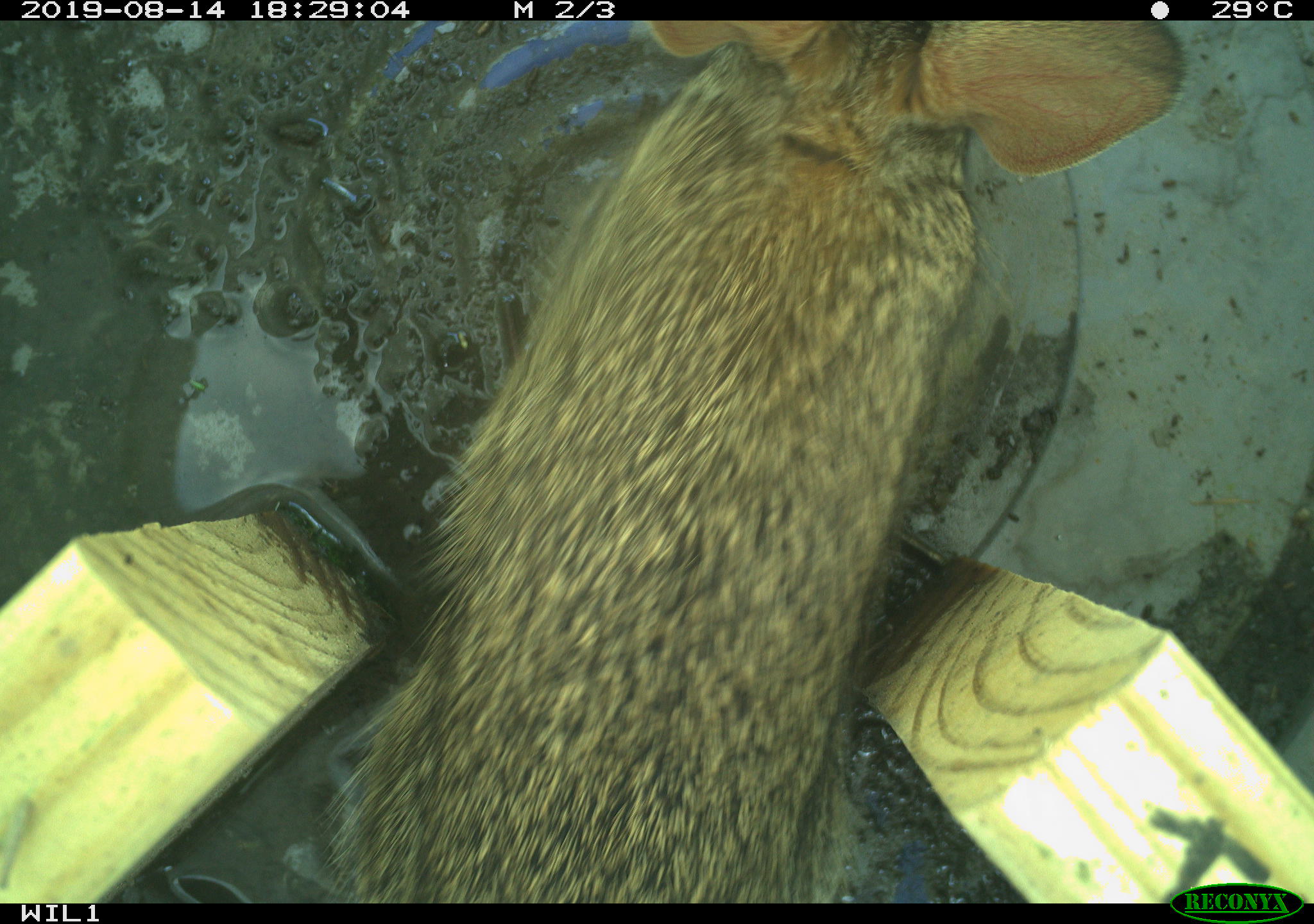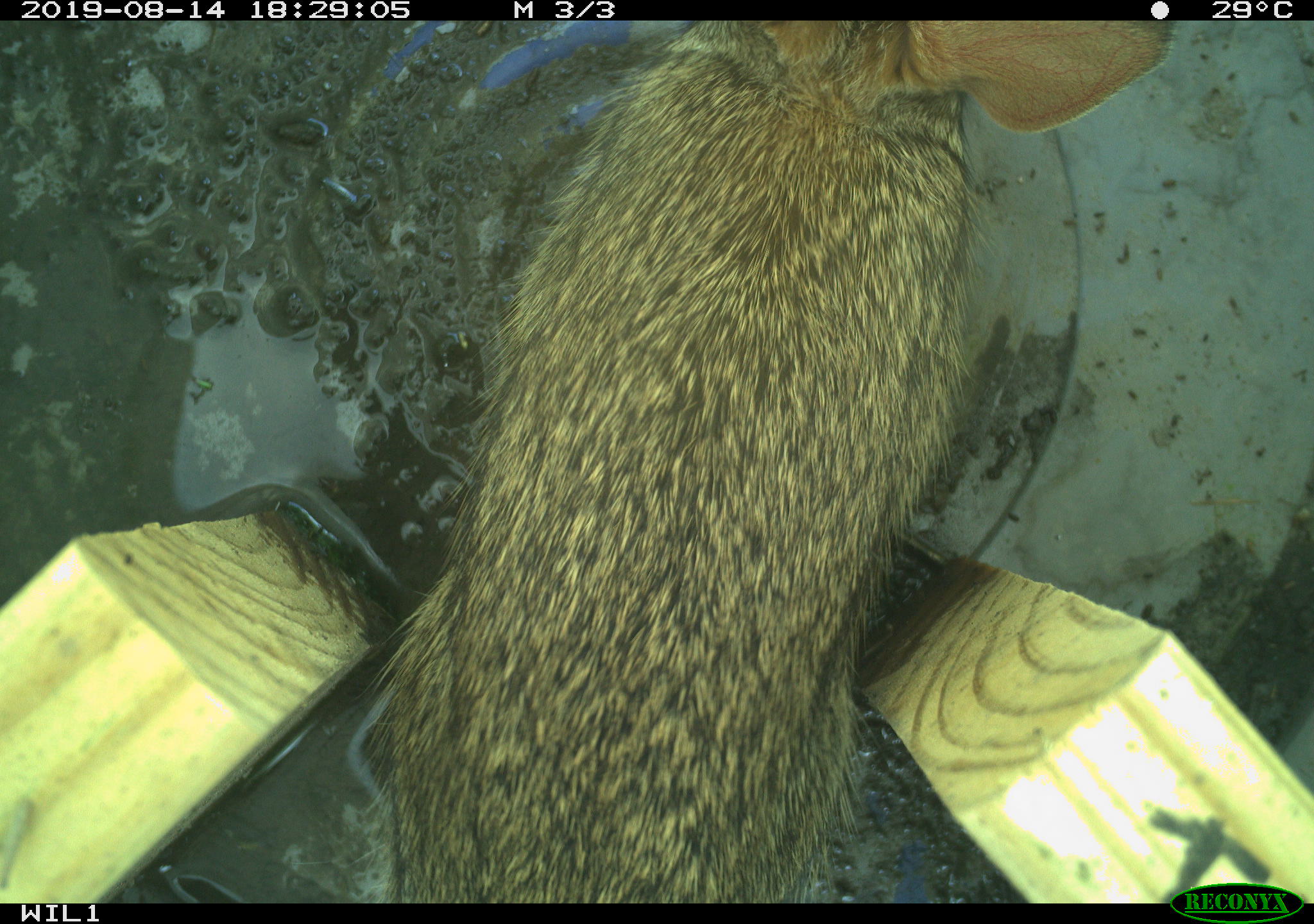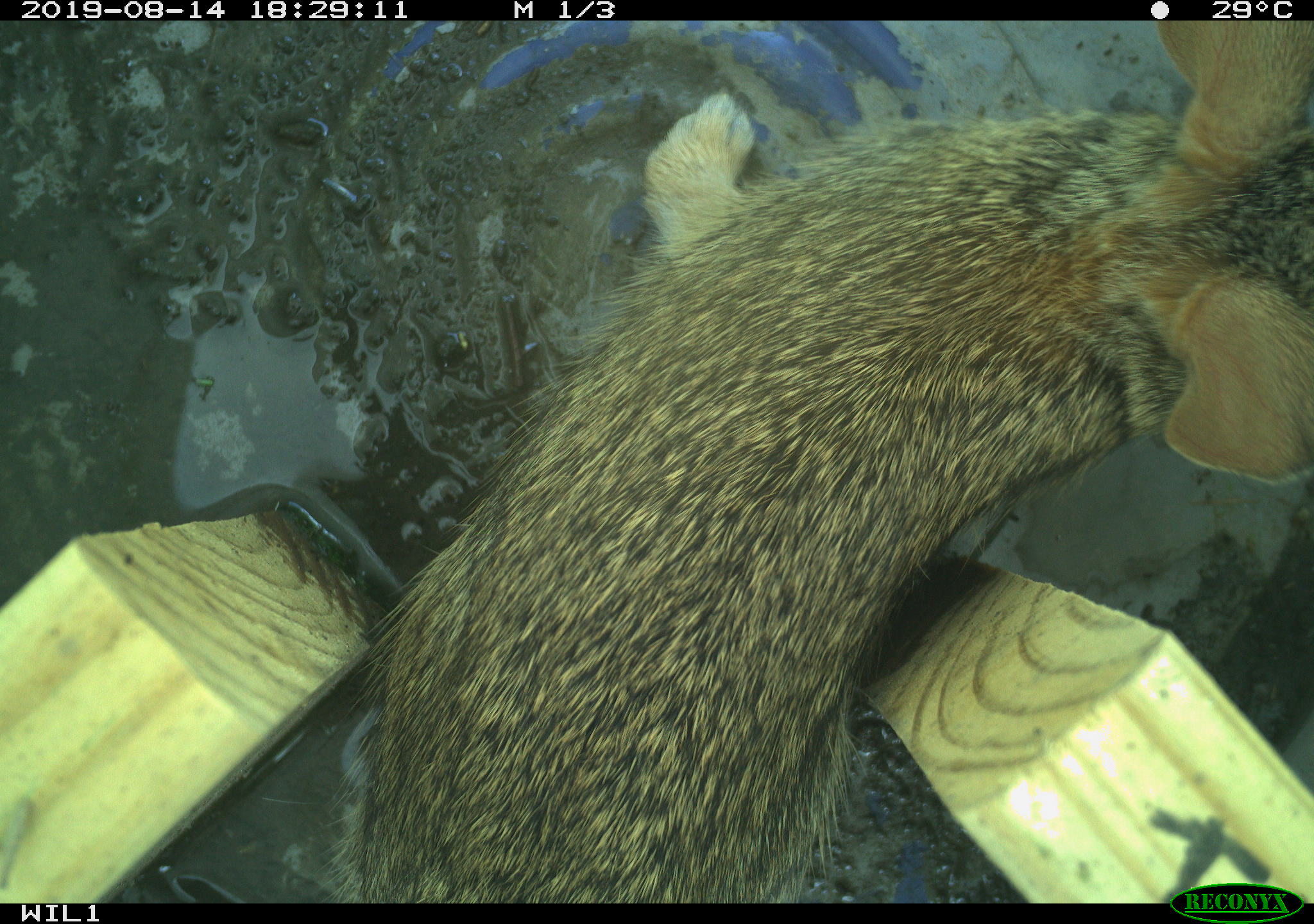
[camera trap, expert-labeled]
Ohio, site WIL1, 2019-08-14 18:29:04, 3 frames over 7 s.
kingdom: Animalia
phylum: Chordata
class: Mammalia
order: Lagomorpha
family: Leporidae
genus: Sylvilagus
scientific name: Sylvilagus floridanus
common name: eastern cottontail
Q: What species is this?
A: Eastern cottontail (Sylvilagus floridanus).